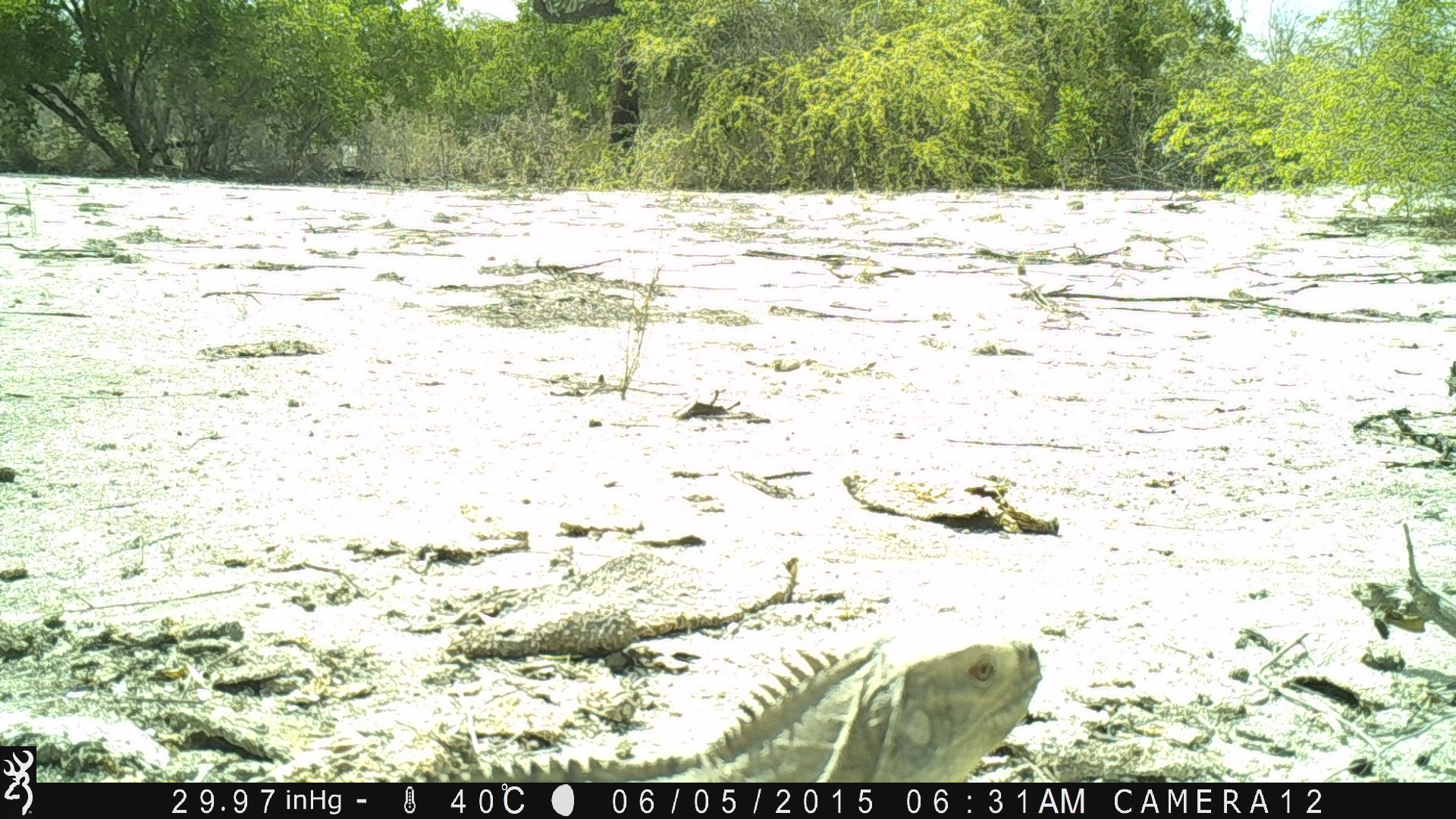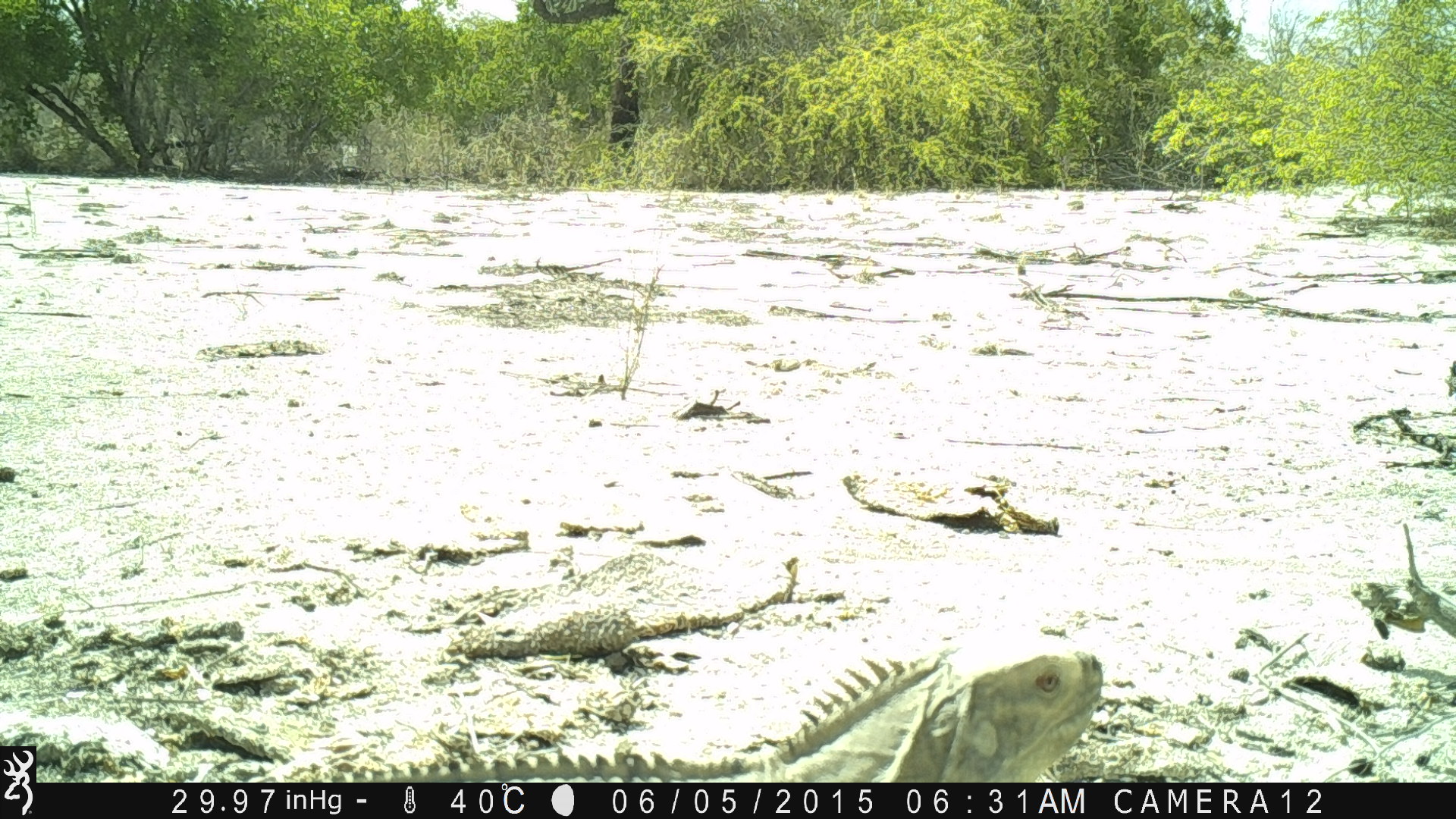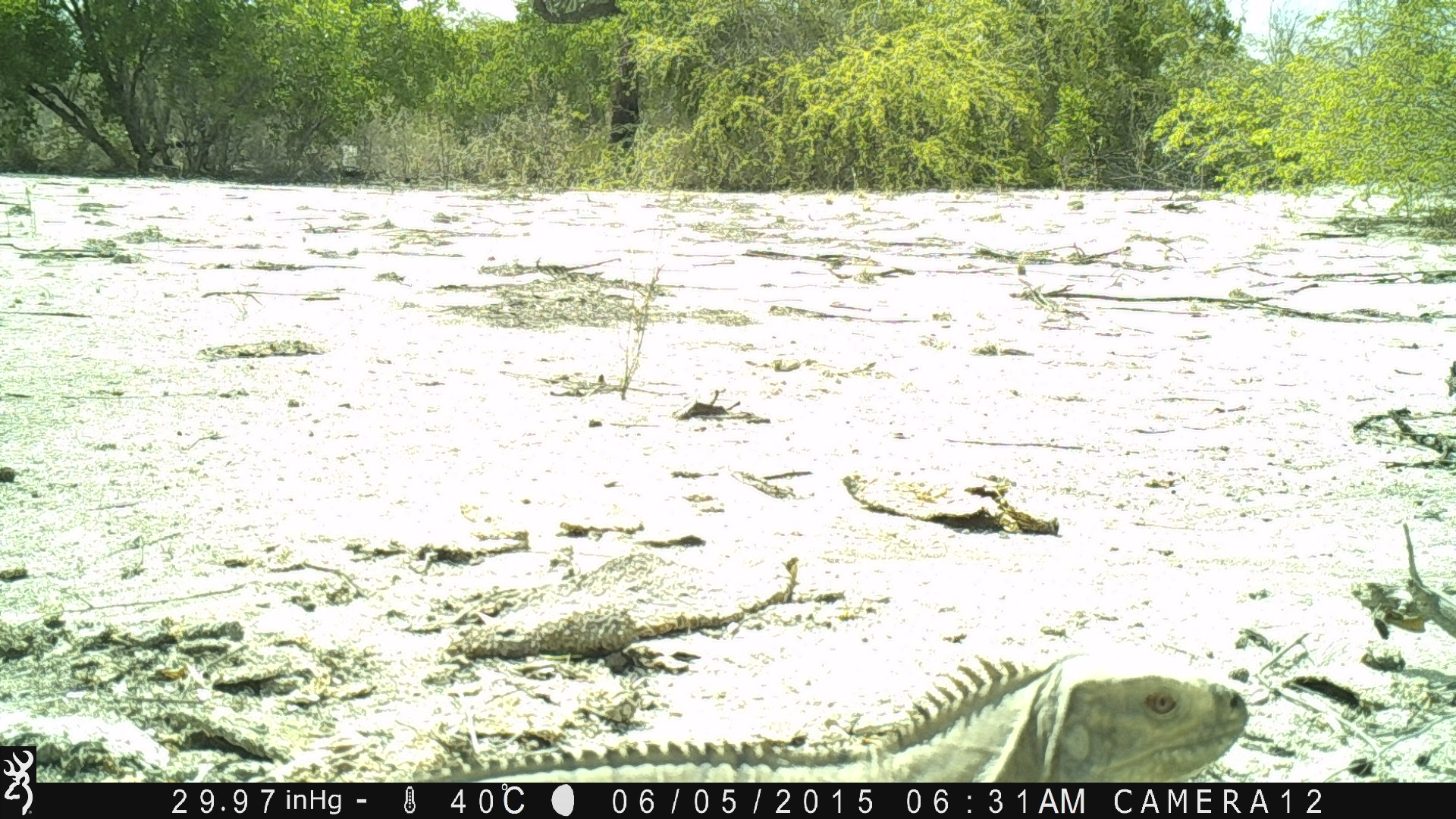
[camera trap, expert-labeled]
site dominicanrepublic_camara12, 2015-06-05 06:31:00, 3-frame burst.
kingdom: Animalia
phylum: Chordata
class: Reptilia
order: Squamata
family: Iguanidae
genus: Iguana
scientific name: Iguana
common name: typical iguanas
Iguana (typical iguanas).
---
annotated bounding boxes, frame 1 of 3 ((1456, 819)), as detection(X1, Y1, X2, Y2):
iguana: detection(381, 627, 1052, 780)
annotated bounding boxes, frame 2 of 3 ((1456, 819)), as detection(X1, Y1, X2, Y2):
iguana: detection(312, 635, 1111, 783)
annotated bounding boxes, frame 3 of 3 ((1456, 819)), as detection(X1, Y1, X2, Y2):
iguana: detection(378, 636, 1250, 783)